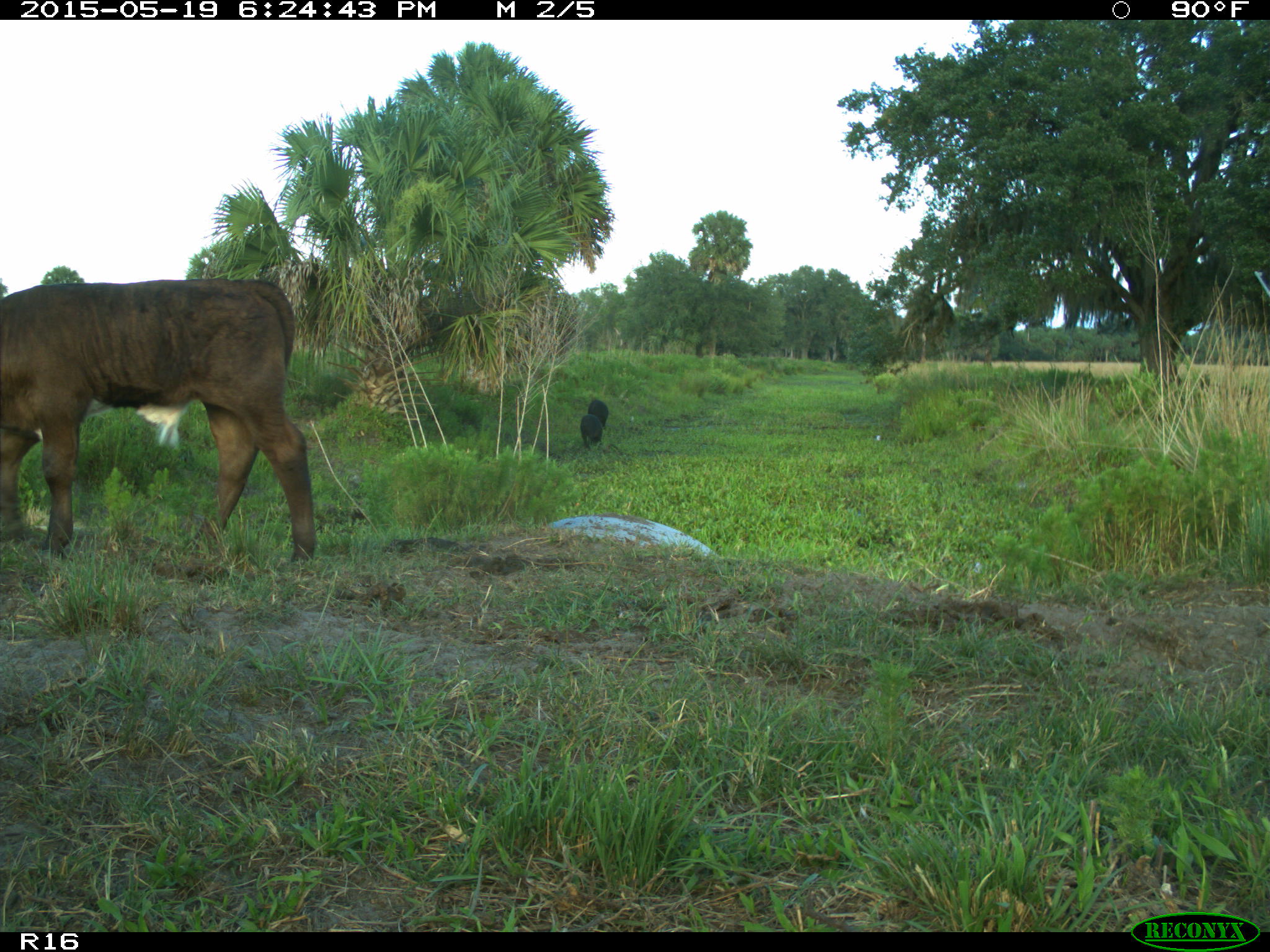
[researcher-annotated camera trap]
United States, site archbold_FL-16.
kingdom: Animalia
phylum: Chordata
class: Mammalia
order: Artiodactyla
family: Bovidae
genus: Bos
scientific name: Bos taurus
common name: domestic cow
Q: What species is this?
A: Bos taurus (domestic cow).